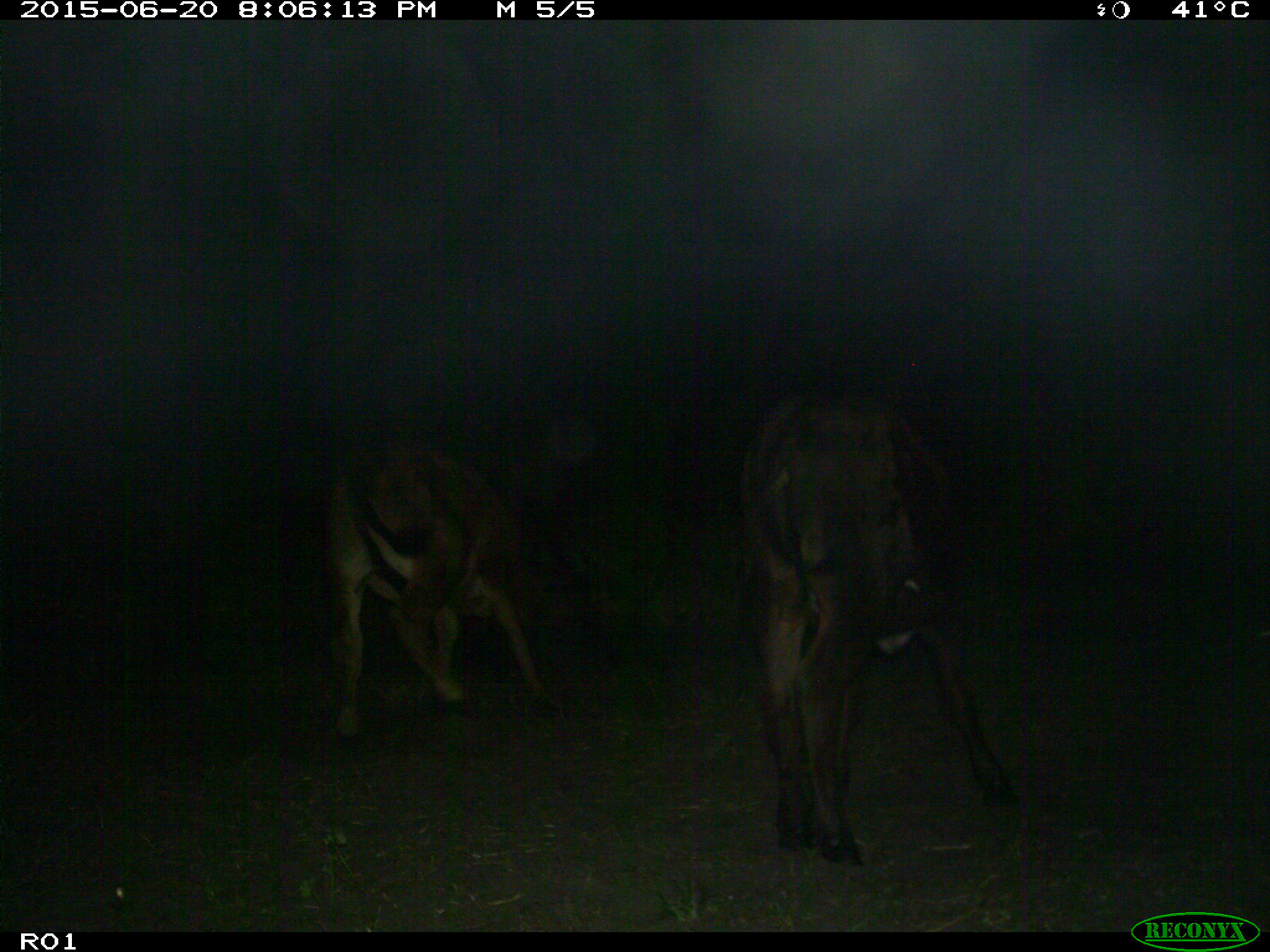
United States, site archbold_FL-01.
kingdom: Animalia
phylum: Chordata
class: Mammalia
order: Artiodactyla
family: Bovidae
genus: Bos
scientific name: Bos taurus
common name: domestic cow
Bos taurus (domestic cow).